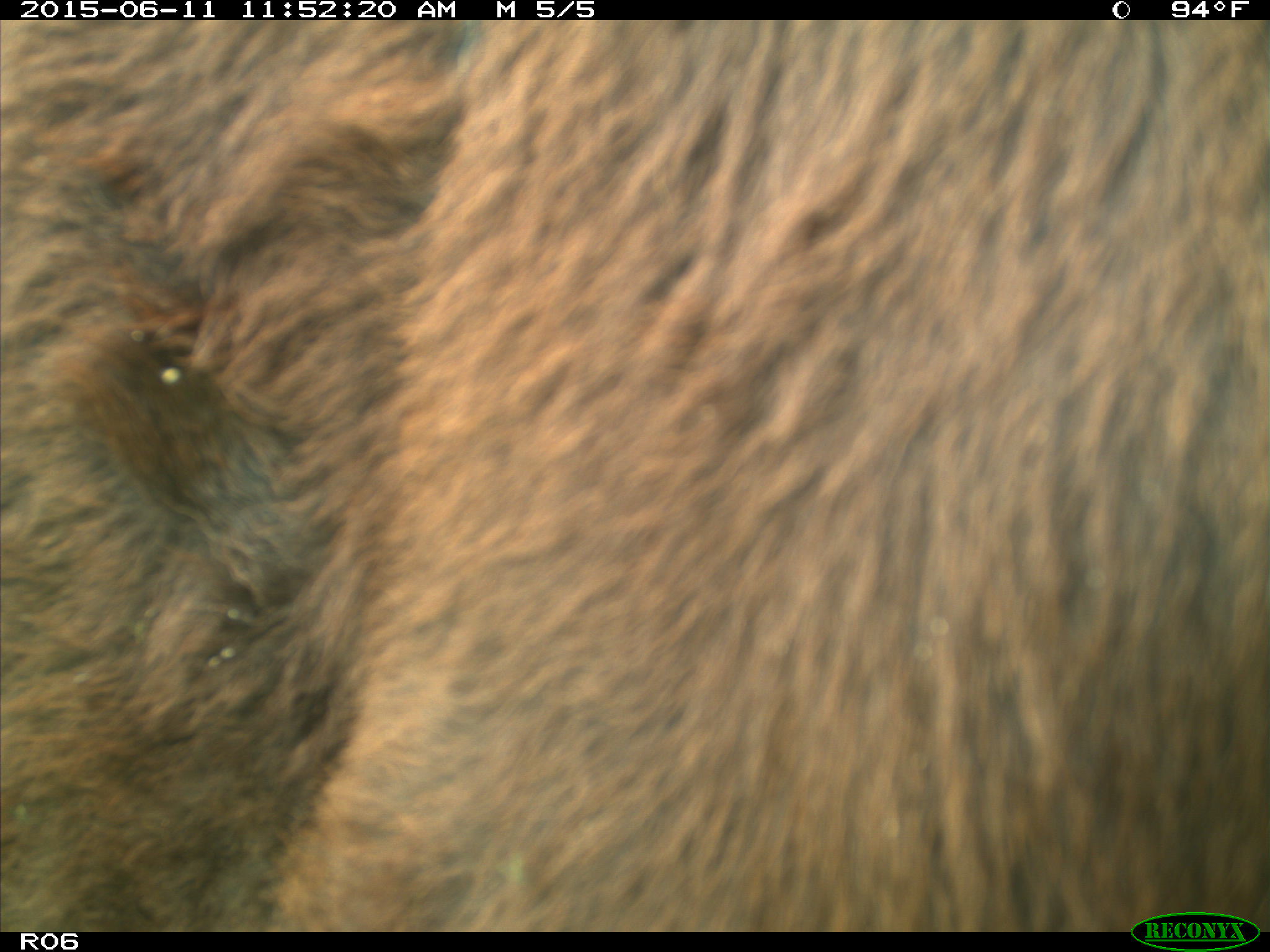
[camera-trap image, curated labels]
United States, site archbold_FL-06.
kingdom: Animalia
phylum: Chordata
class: Mammalia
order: Artiodactyla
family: Bovidae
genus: Bos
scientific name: Bos taurus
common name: domestic cow